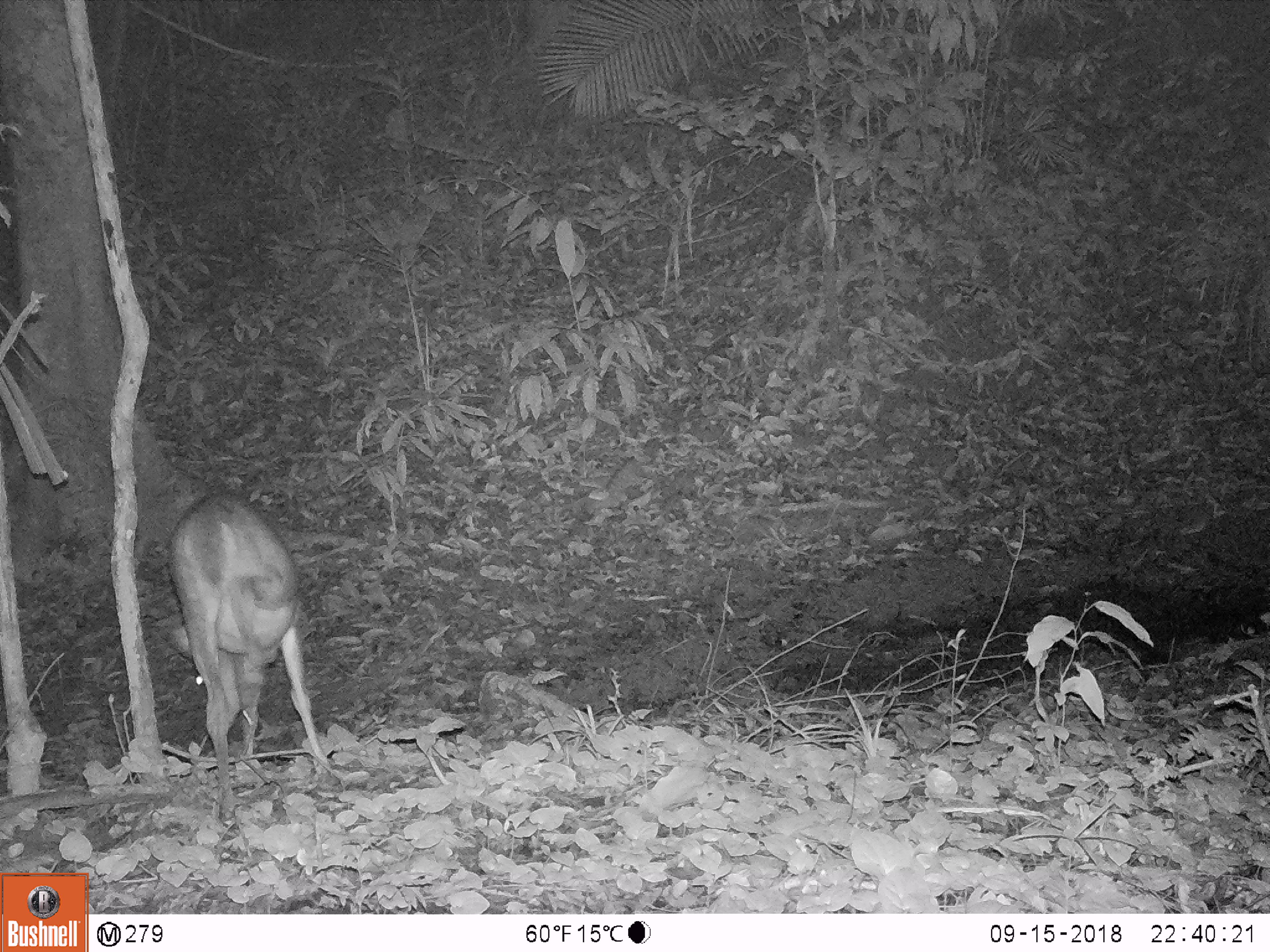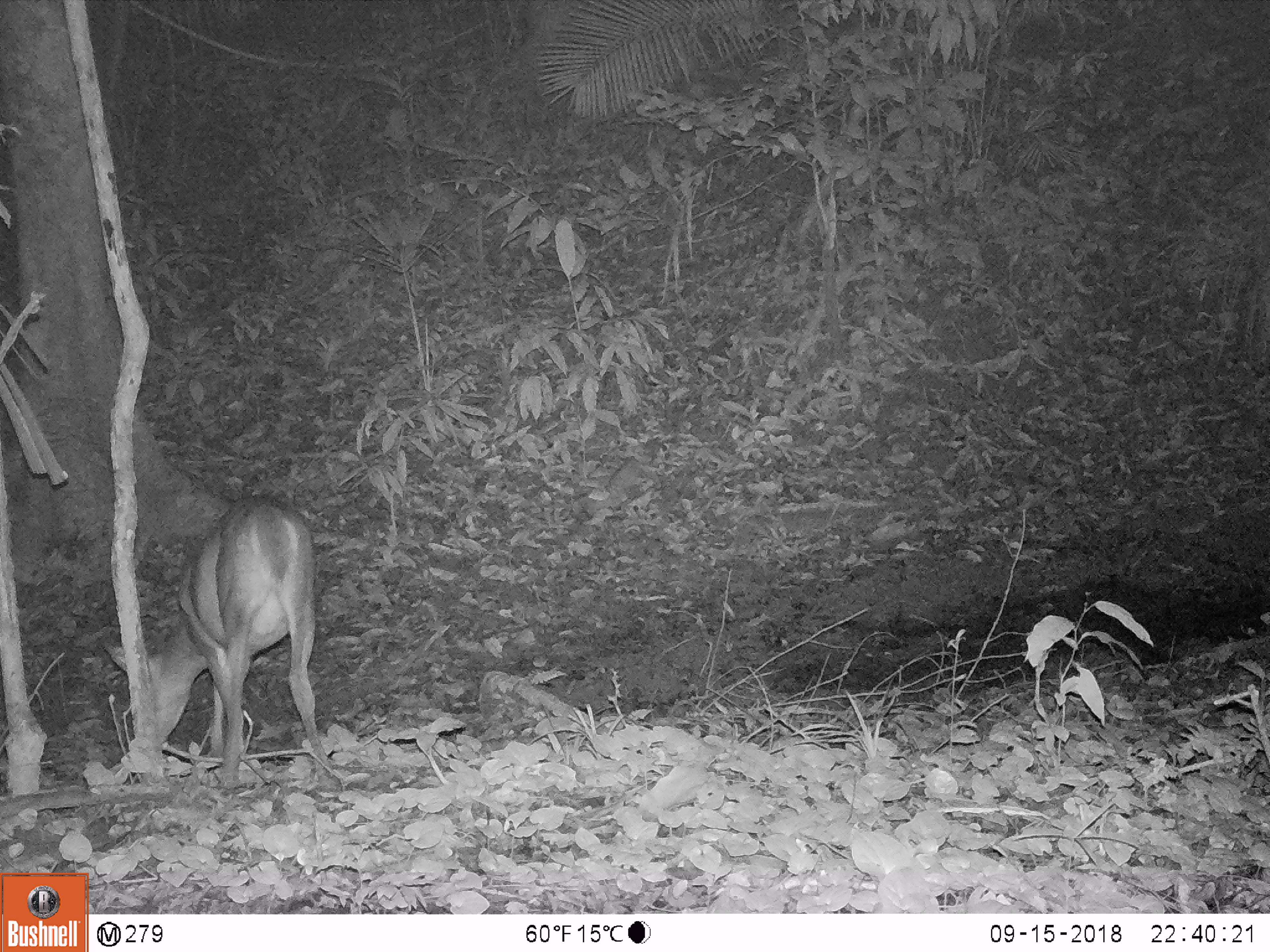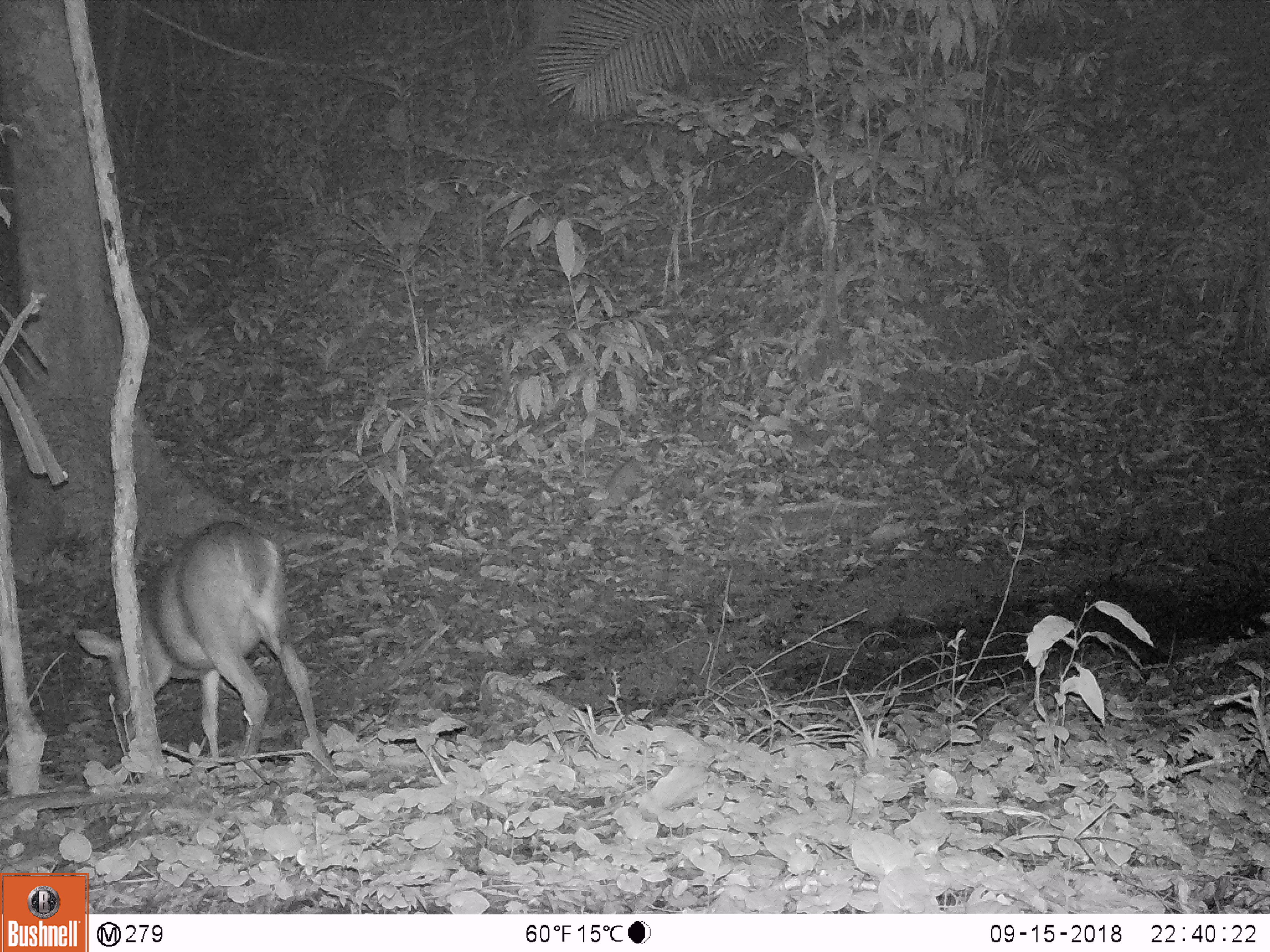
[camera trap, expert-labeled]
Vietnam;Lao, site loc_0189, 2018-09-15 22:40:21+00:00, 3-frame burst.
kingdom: Animalia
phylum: Chordata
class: Mammalia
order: Artiodactyla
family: Cervidae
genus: Muntiacus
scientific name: Muntiacus vuquangensis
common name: large-antlered muntjac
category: large antlered muntjac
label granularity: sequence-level